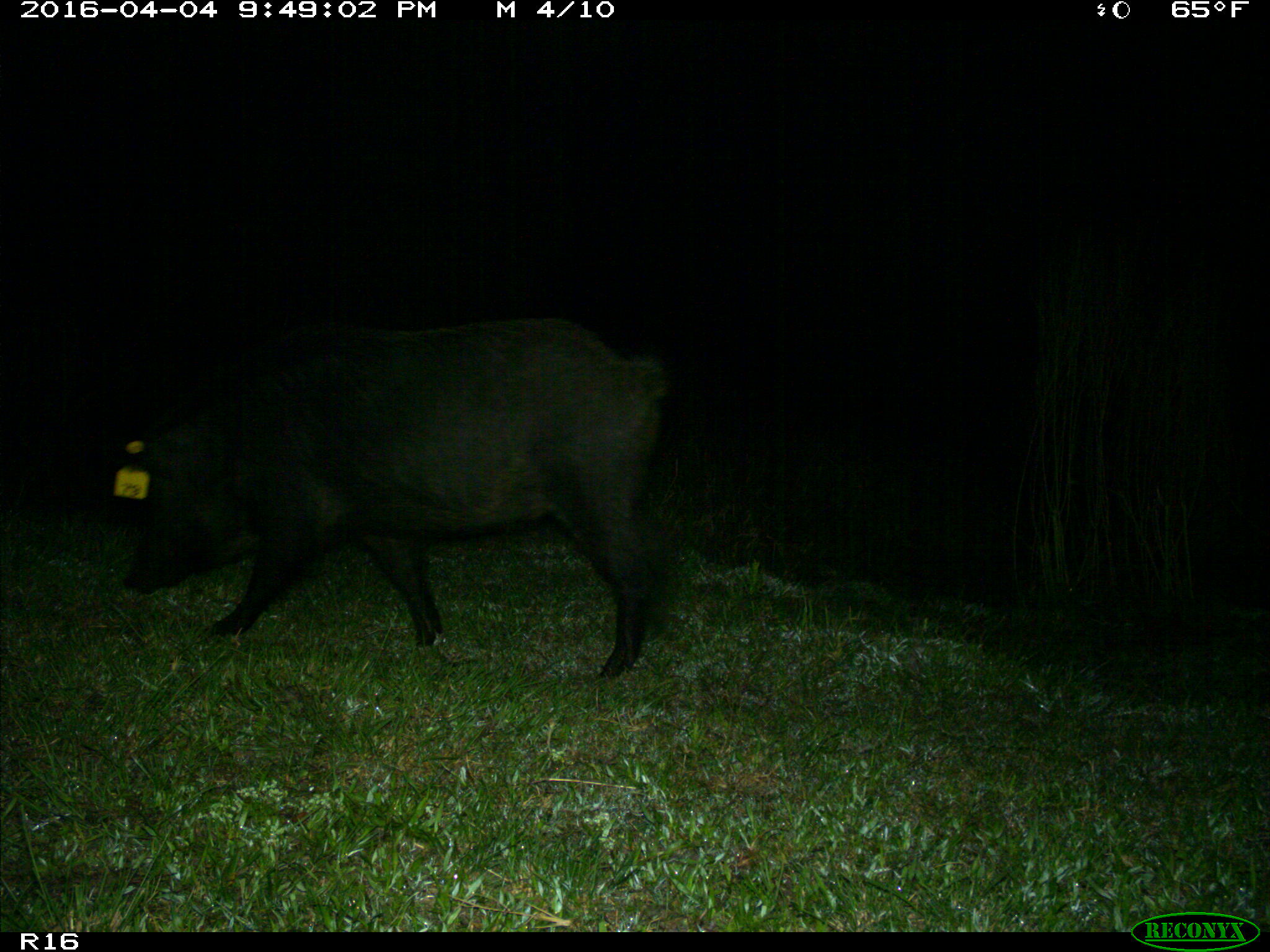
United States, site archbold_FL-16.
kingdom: Animalia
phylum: Chordata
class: Mammalia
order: Artiodactyla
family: Suidae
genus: Sus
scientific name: Sus scrofa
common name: wild boar